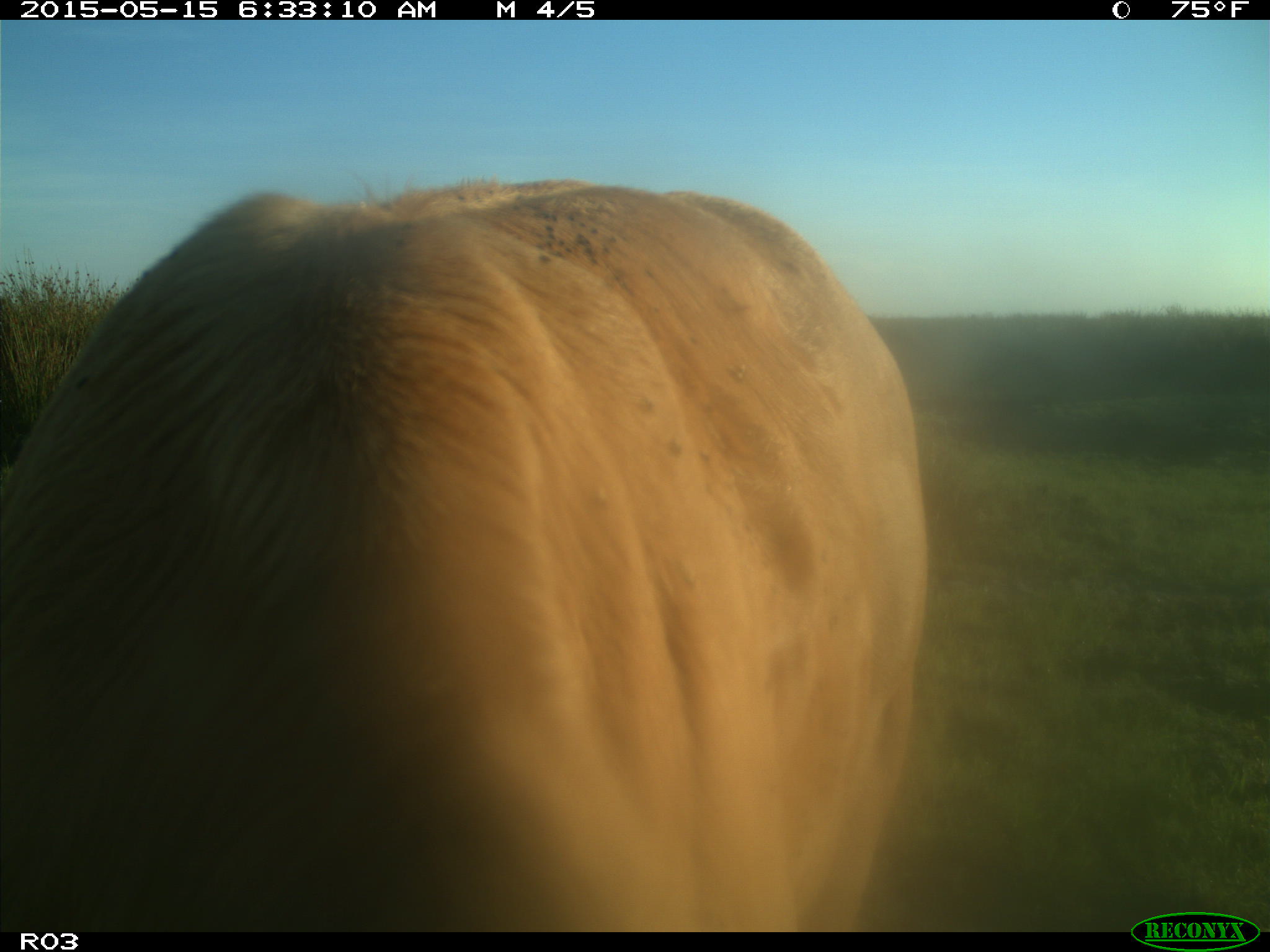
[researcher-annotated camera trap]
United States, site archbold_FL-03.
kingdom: Animalia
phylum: Chordata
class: Mammalia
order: Artiodactyla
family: Bovidae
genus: Bos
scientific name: Bos taurus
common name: domestic cow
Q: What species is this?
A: Bos taurus (domestic cow).